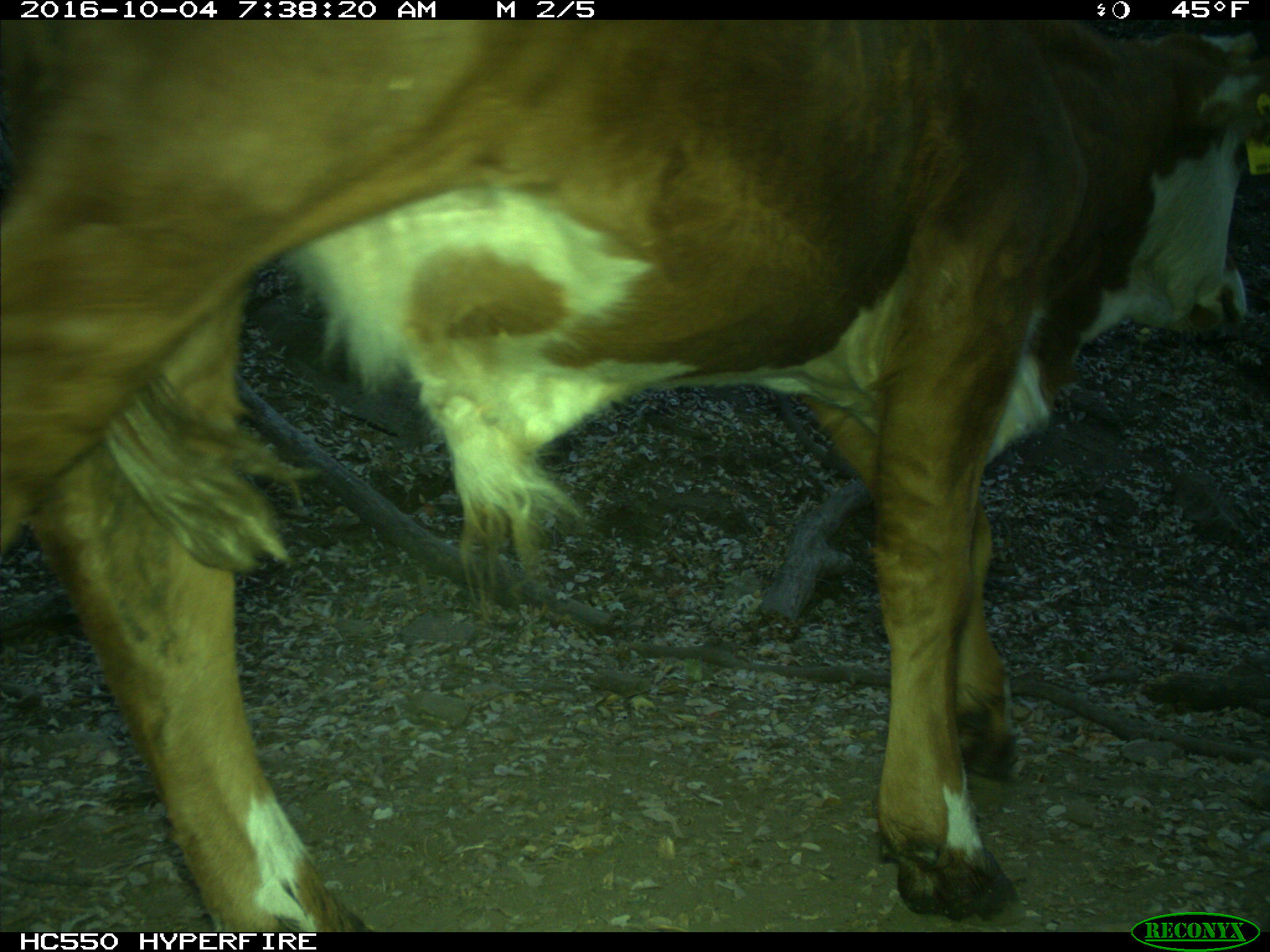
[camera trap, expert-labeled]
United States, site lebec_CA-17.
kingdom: Animalia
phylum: Chordata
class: Mammalia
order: Artiodactyla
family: Bovidae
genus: Bos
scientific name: Bos taurus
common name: domestic cow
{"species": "Bos taurus (domestic cow)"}